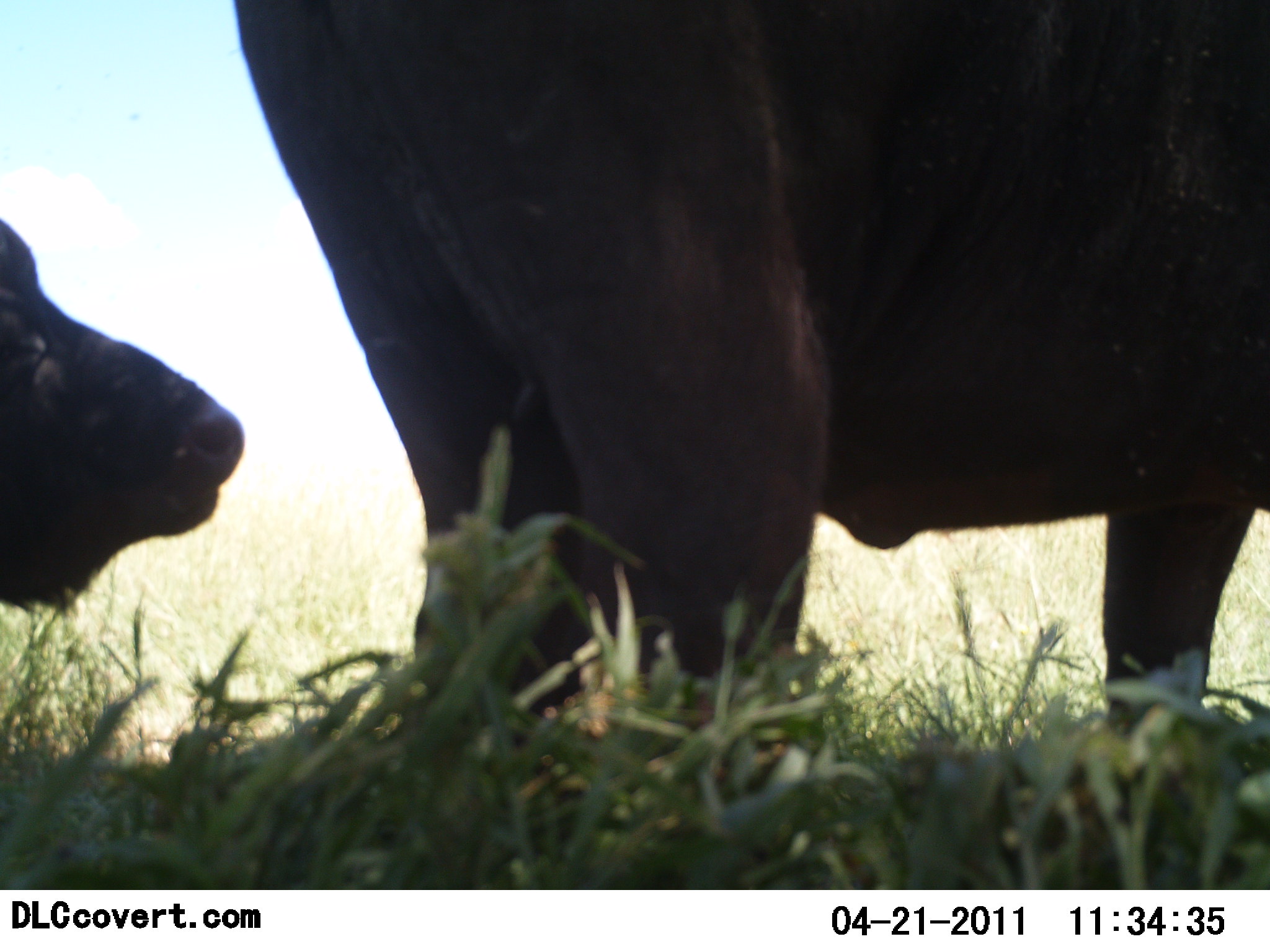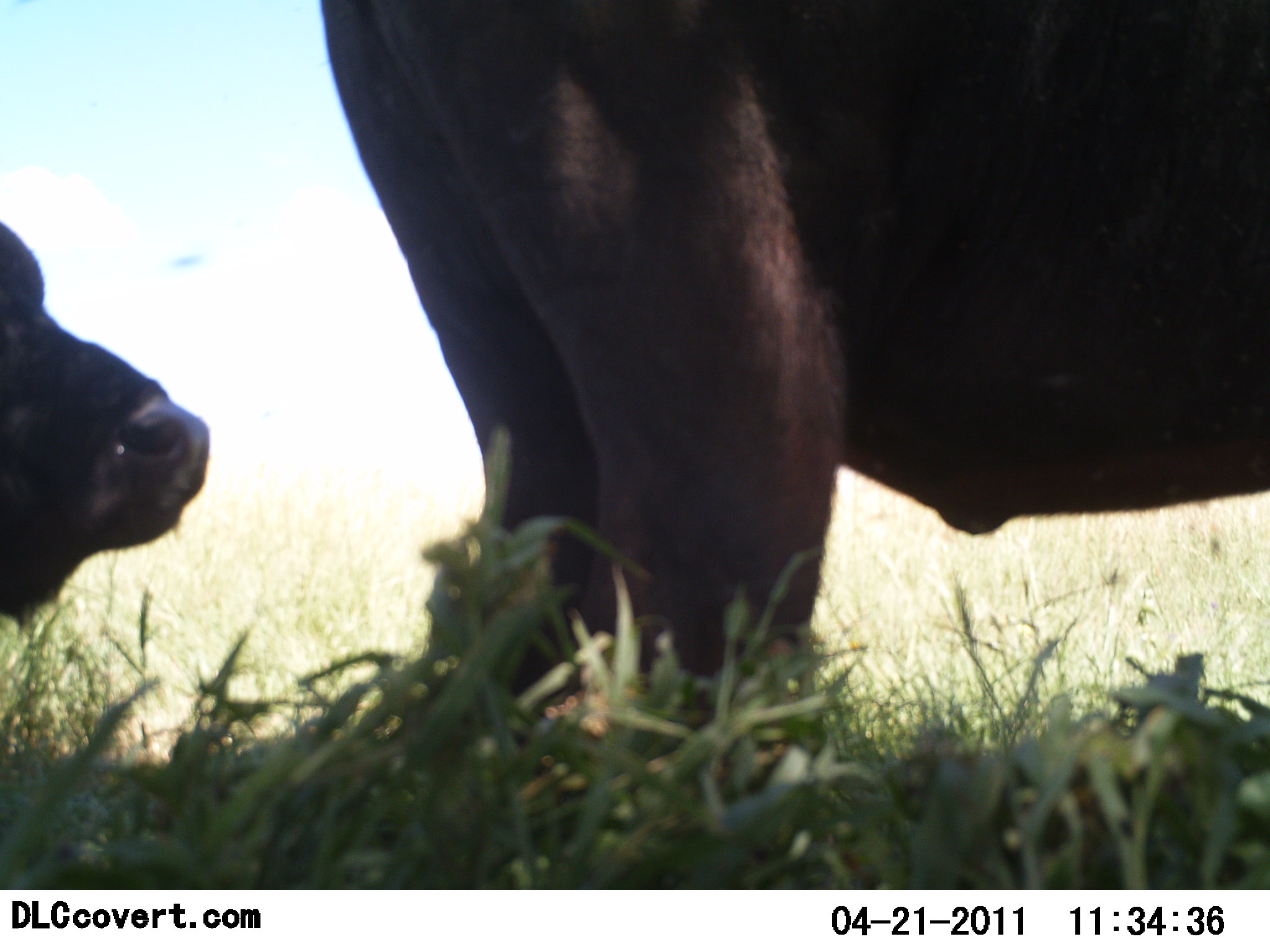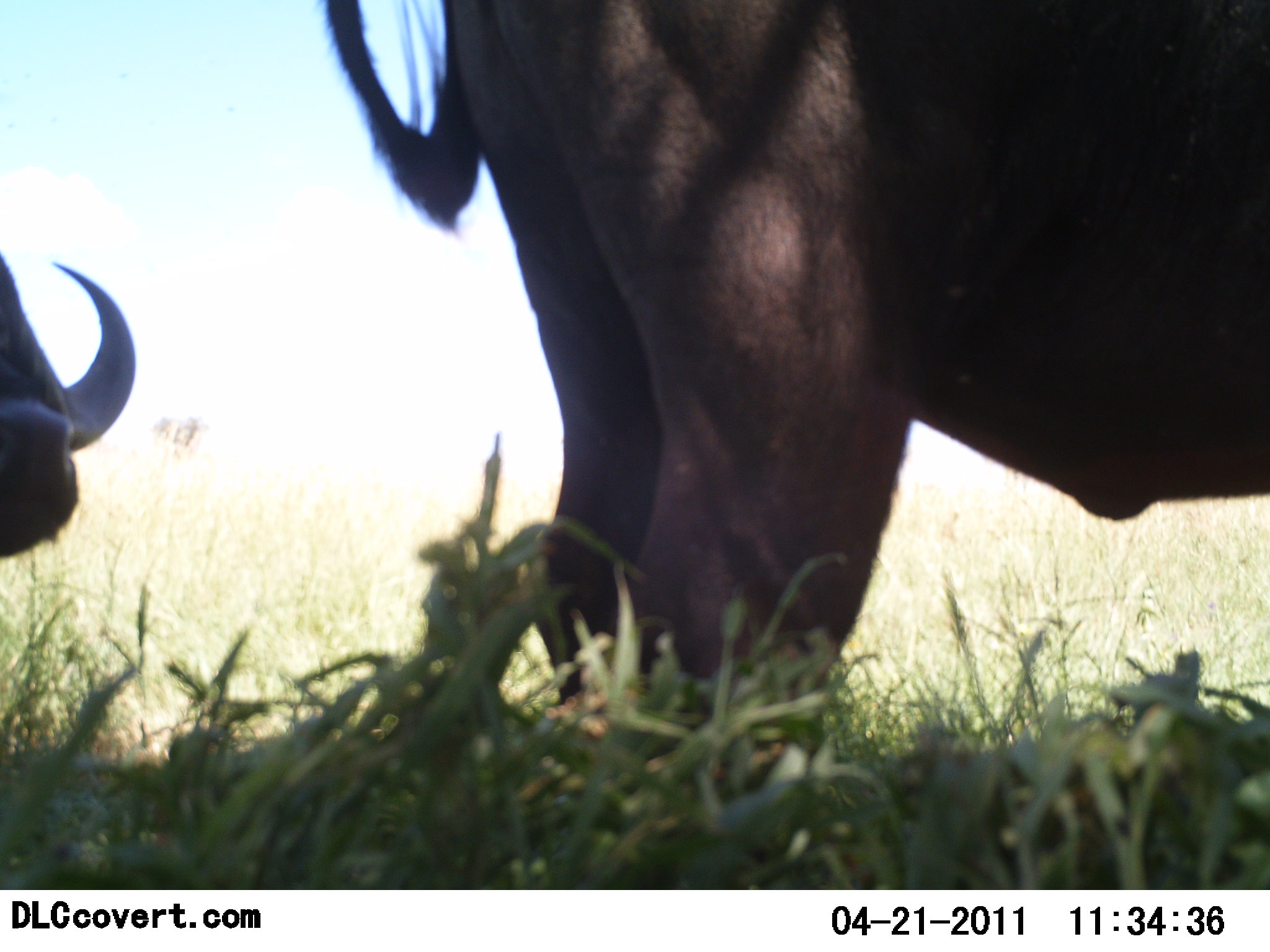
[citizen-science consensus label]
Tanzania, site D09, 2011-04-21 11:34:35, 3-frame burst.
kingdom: Animalia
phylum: Chordata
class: Mammalia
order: Artiodactyla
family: Bovidae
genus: Syncerus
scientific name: Syncerus caffer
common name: cape buffalo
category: buffalo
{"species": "buffalo (cape buffalo) (Syncerus caffer)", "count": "2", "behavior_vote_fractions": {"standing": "92%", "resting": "8%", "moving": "17%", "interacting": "0%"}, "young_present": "0%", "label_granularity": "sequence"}